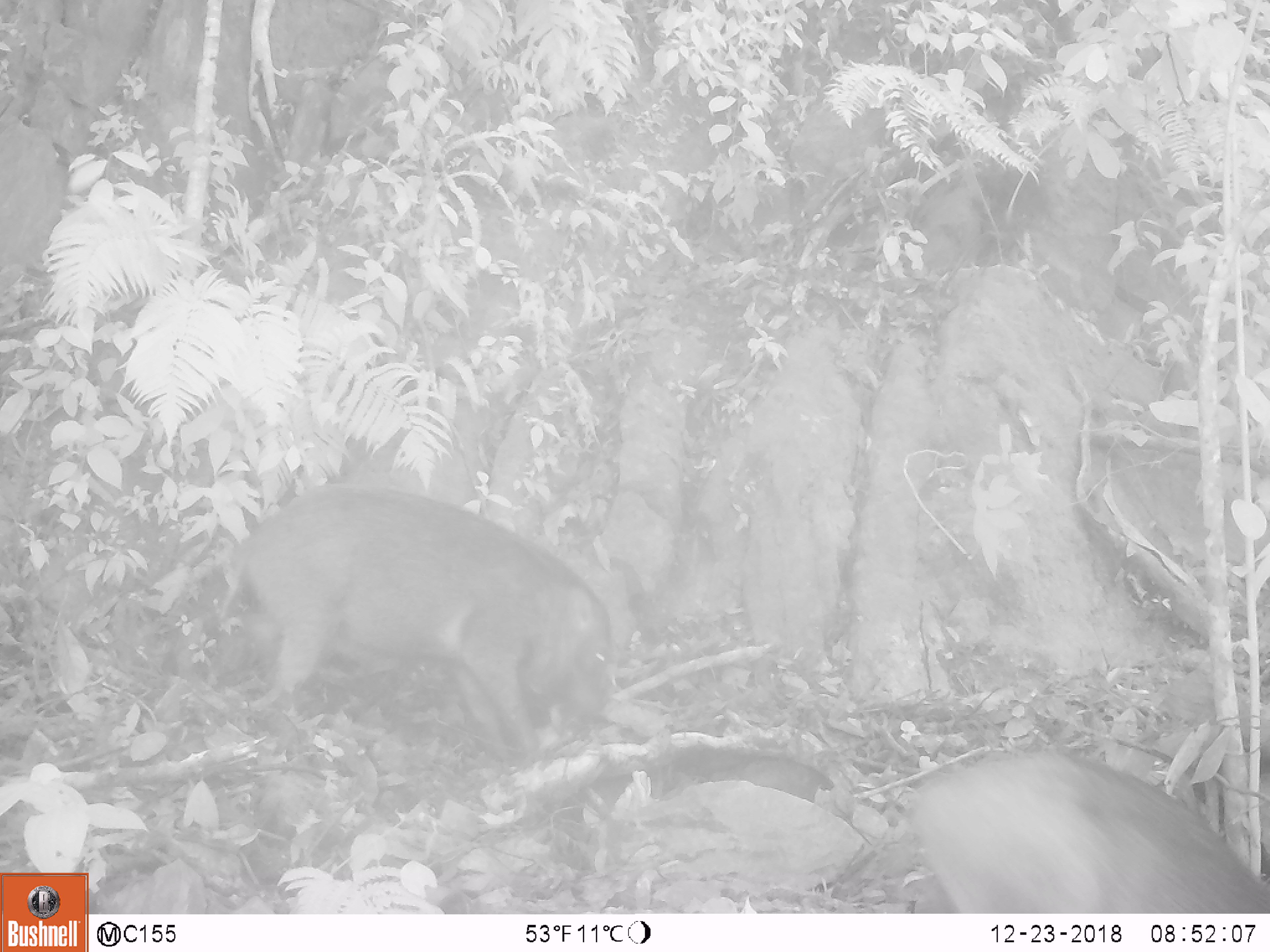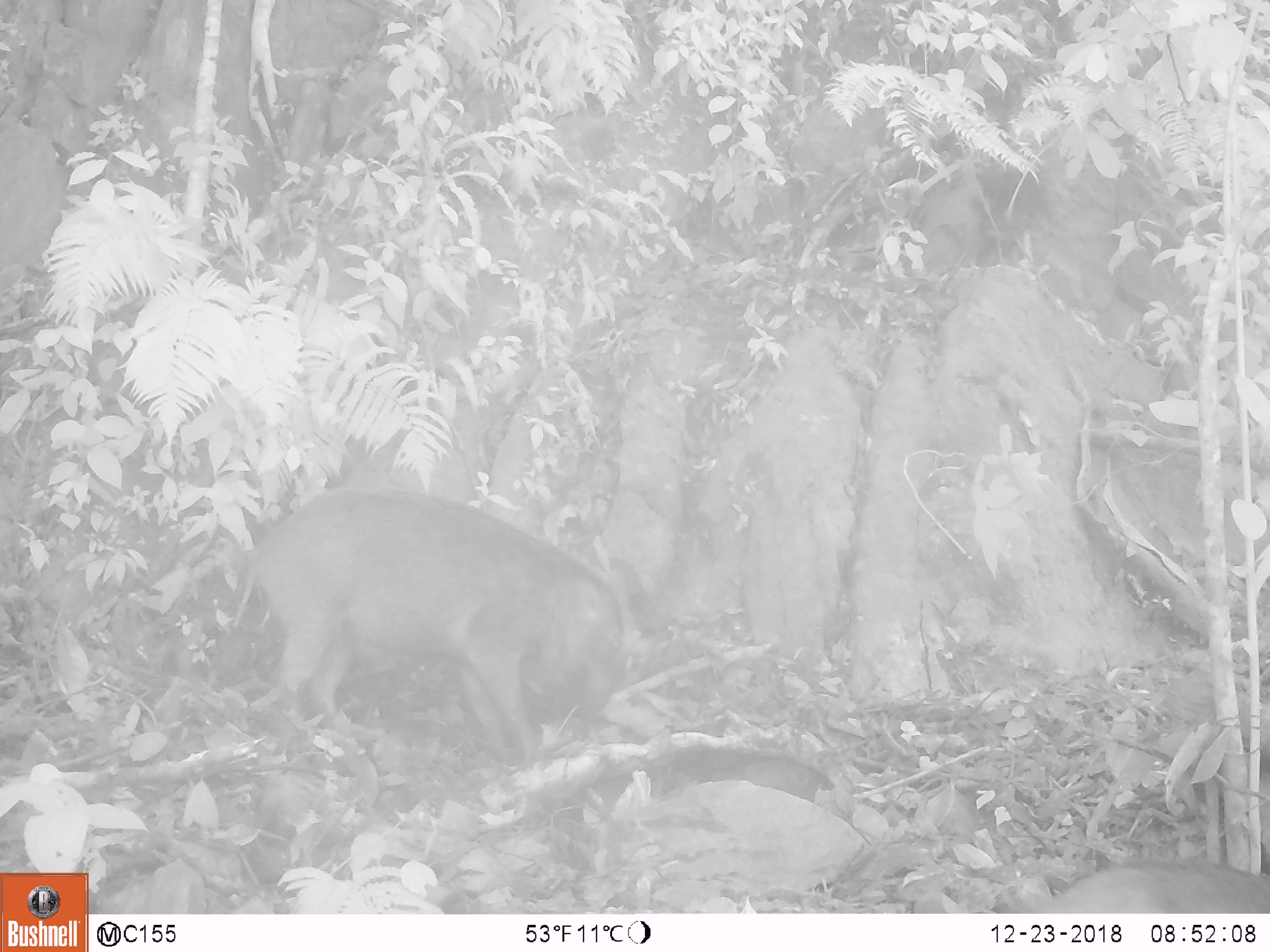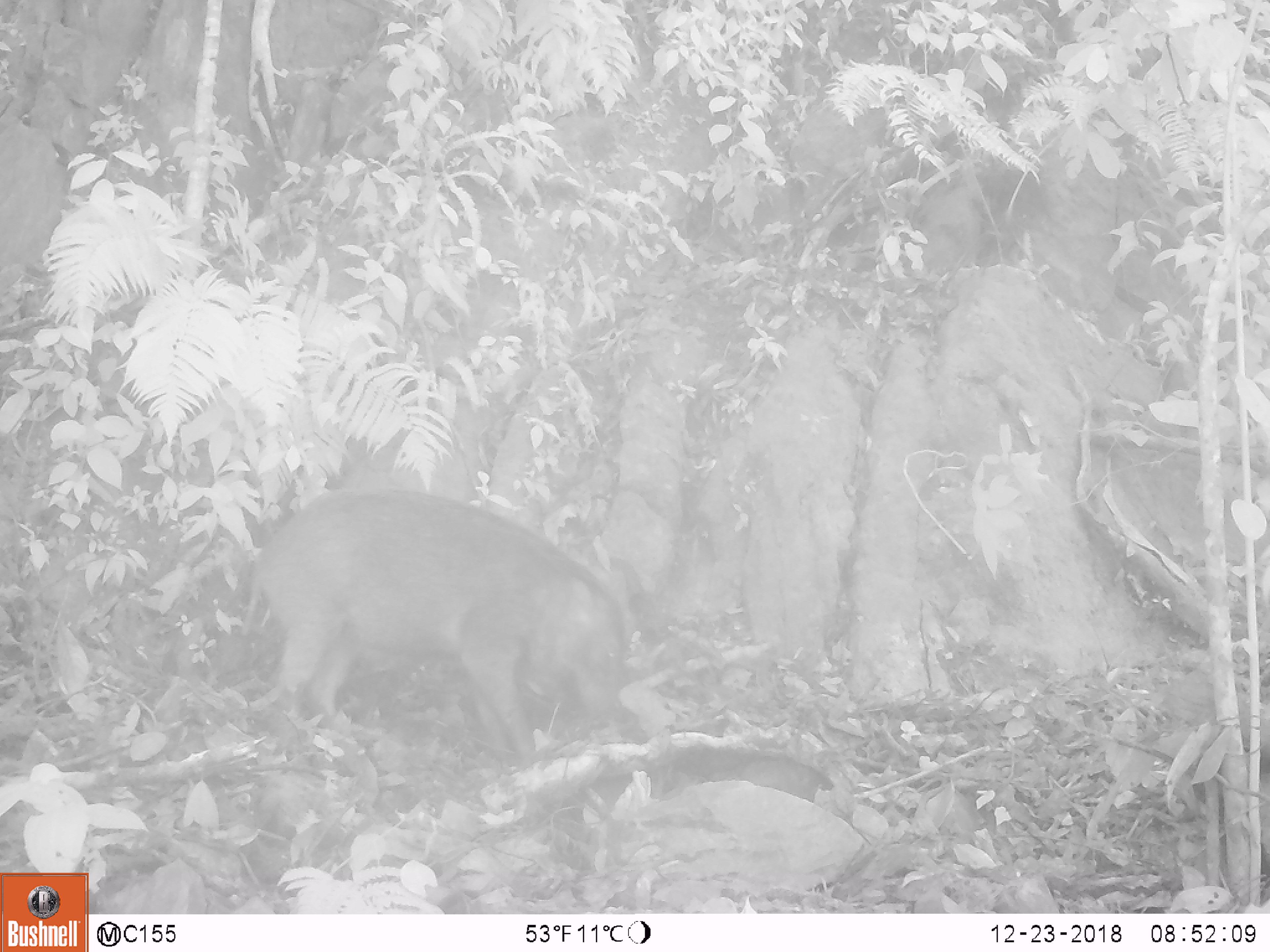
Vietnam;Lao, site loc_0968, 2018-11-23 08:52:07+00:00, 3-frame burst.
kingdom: Animalia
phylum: Chordata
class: Mammalia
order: Artiodactyla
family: Suidae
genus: Sus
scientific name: Sus scrofa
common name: eurasian wild pig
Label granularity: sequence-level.